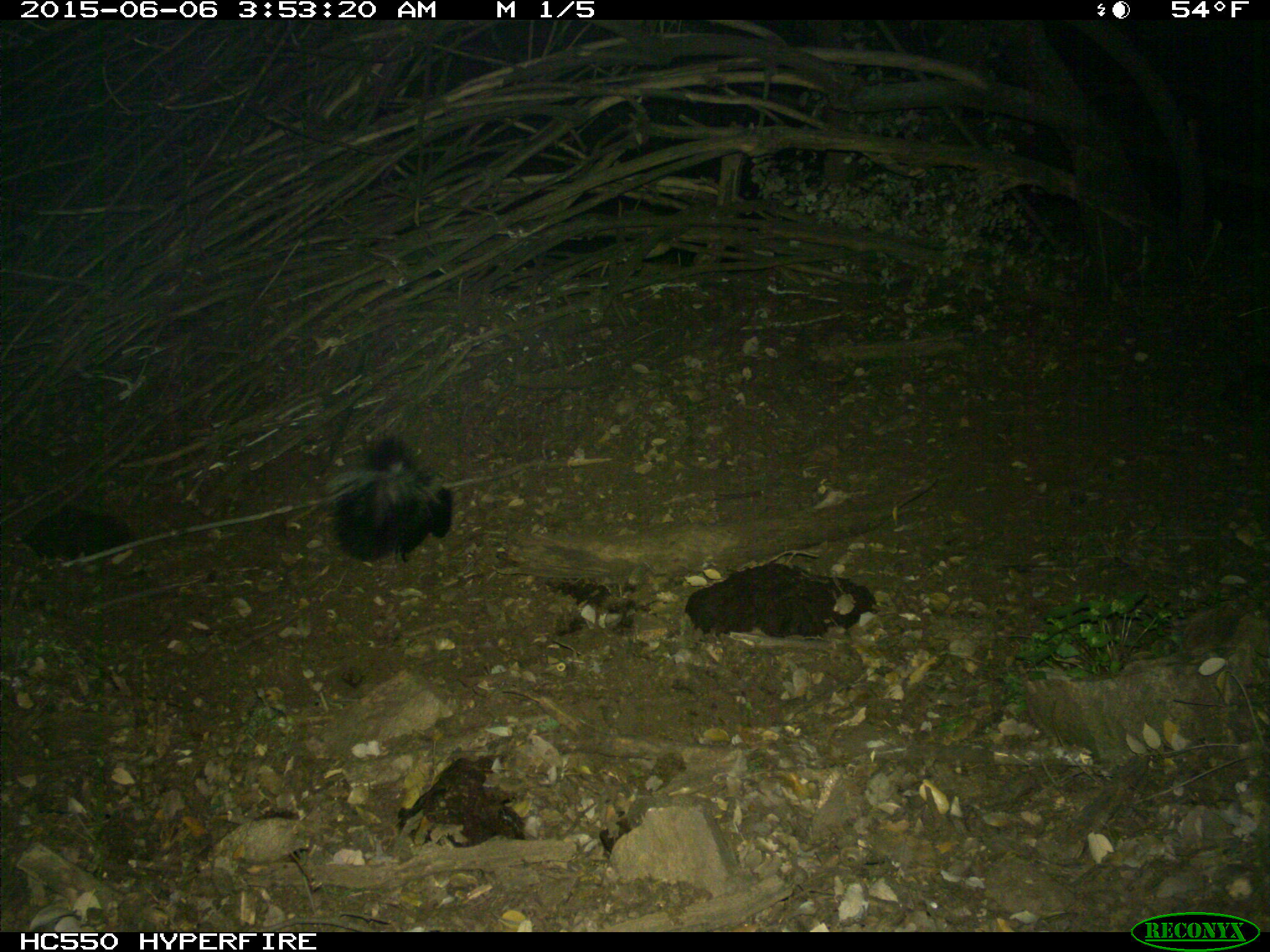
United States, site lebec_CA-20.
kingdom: Animalia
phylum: Chordata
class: Mammalia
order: Carnivora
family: Mephitidae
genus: Mephitis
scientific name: Mephitis mephitis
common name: striped skunk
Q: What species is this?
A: Mephitis mephitis (striped skunk).